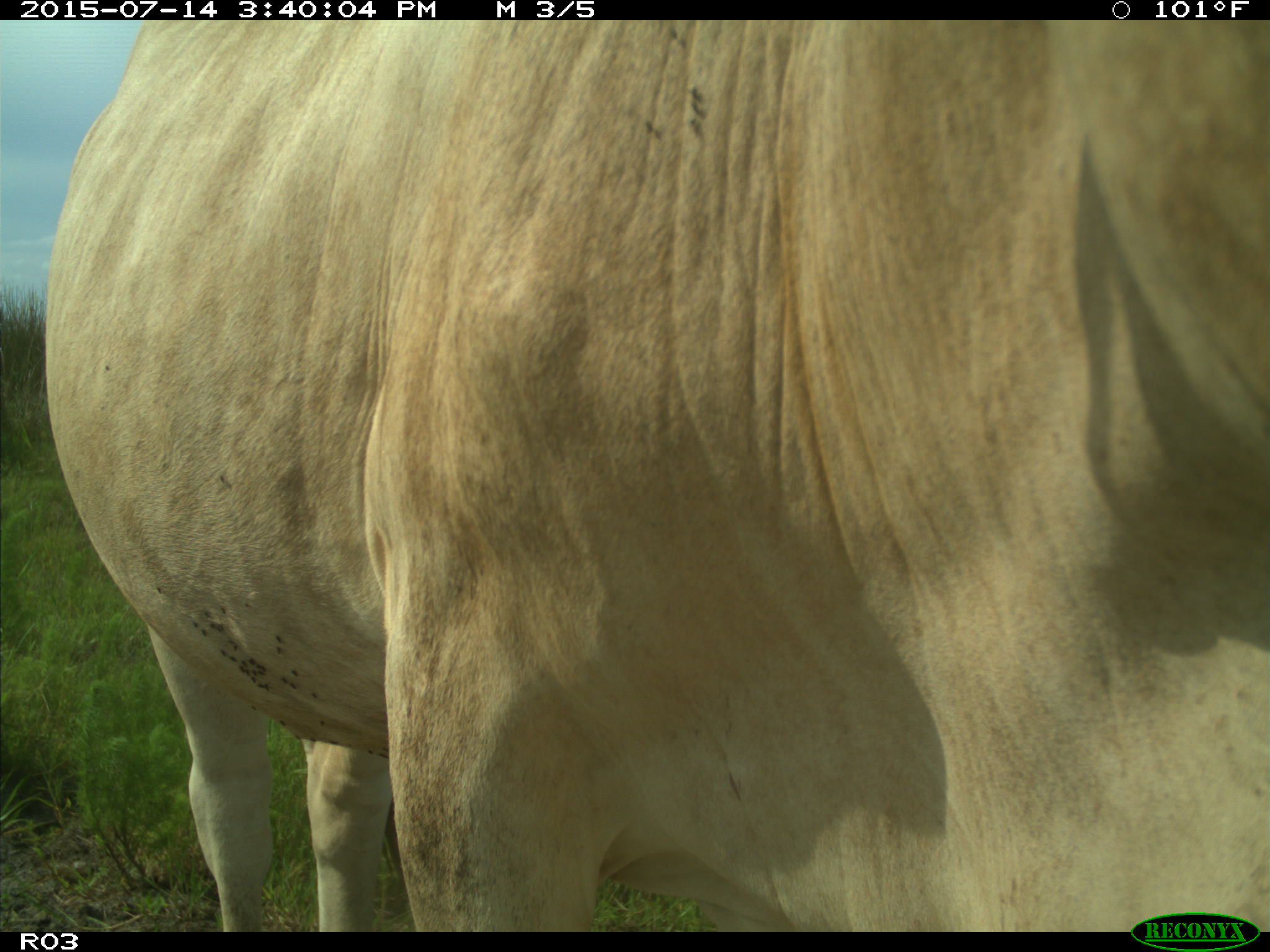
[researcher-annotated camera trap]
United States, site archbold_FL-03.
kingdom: Animalia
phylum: Chordata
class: Mammalia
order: Artiodactyla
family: Bovidae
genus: Bos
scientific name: Bos taurus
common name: domestic cow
Bos taurus (domestic cow).